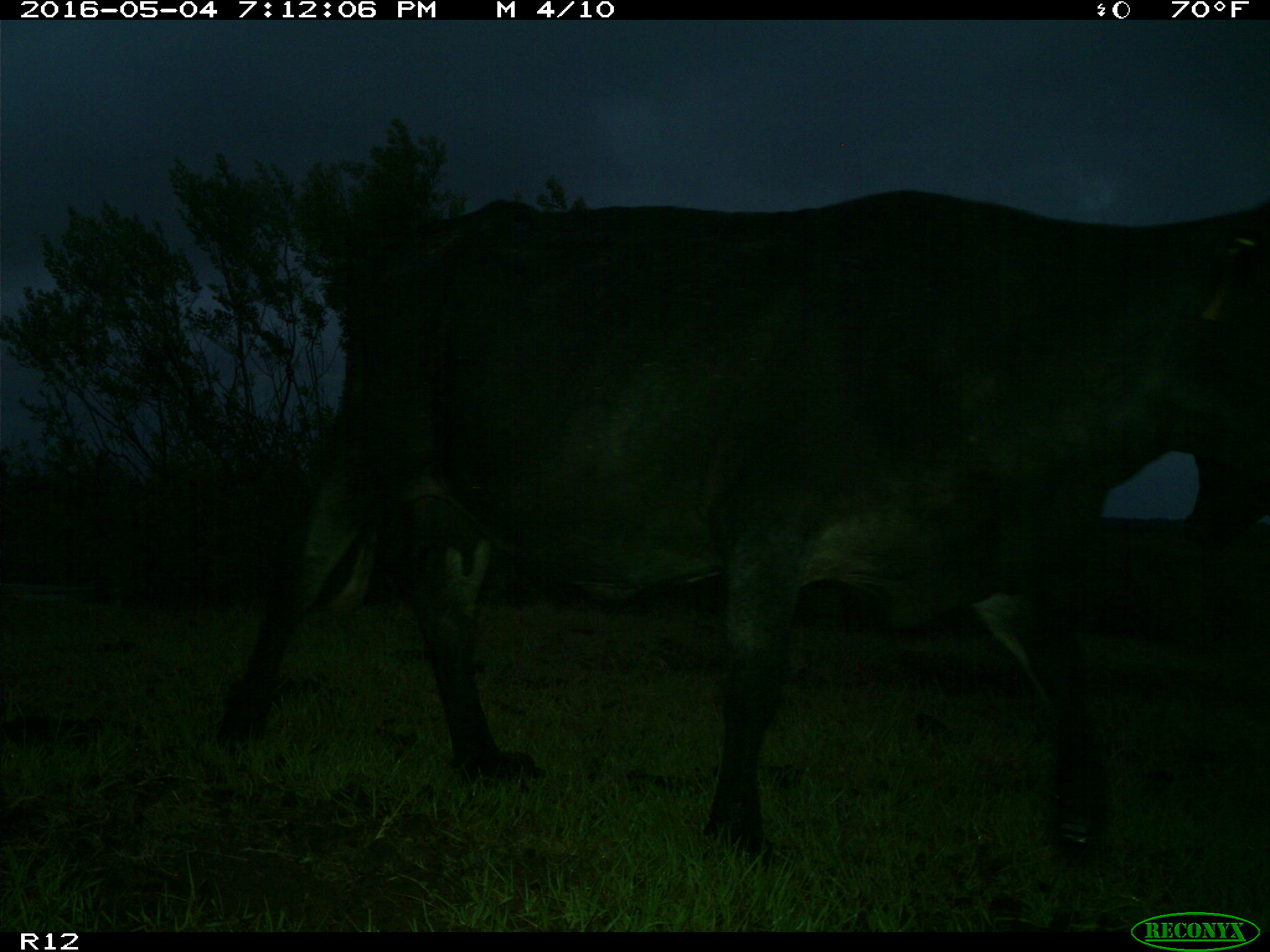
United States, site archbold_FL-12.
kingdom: Animalia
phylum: Chordata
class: Mammalia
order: Artiodactyla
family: Bovidae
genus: Bos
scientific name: Bos taurus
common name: domestic cow